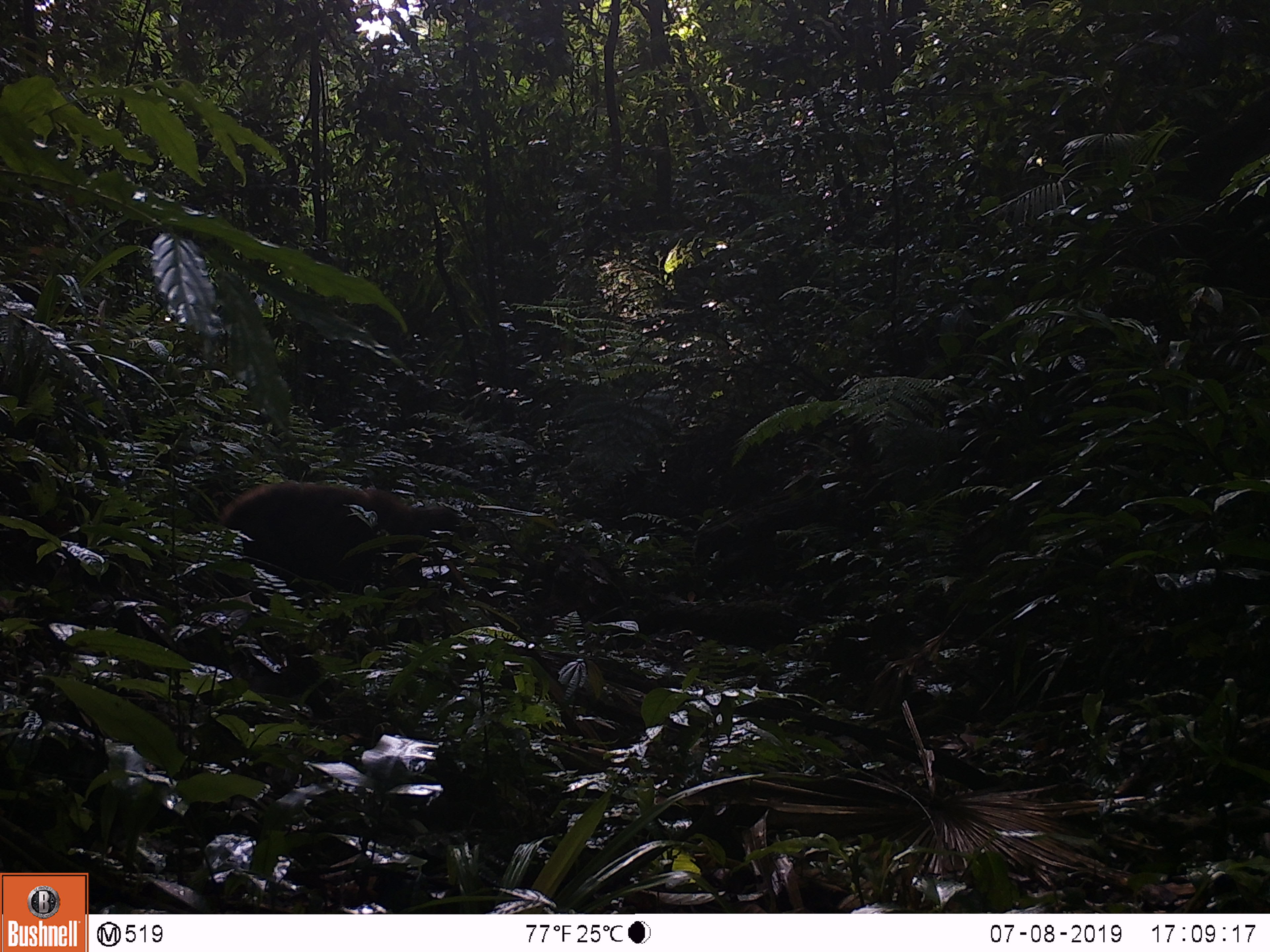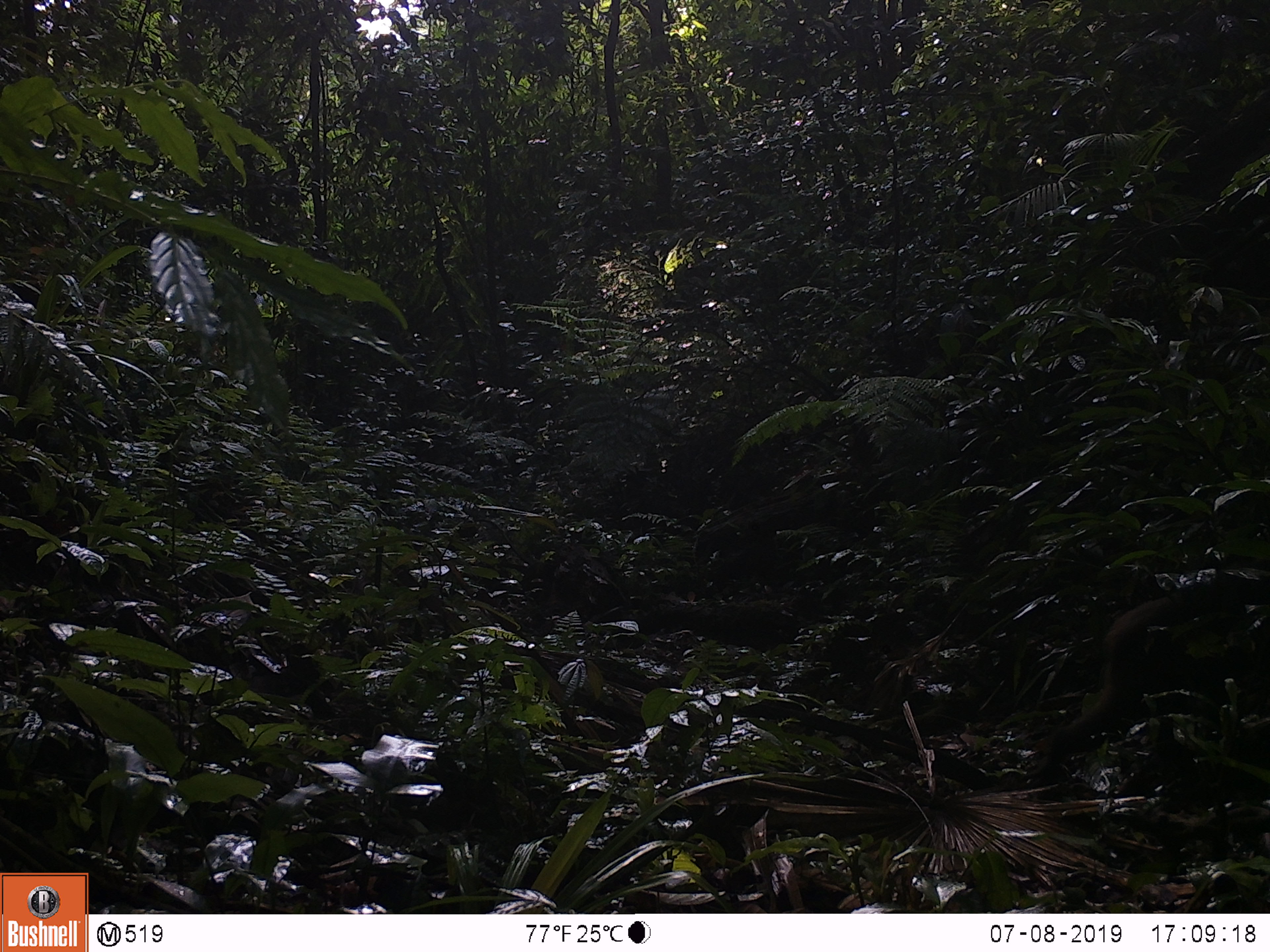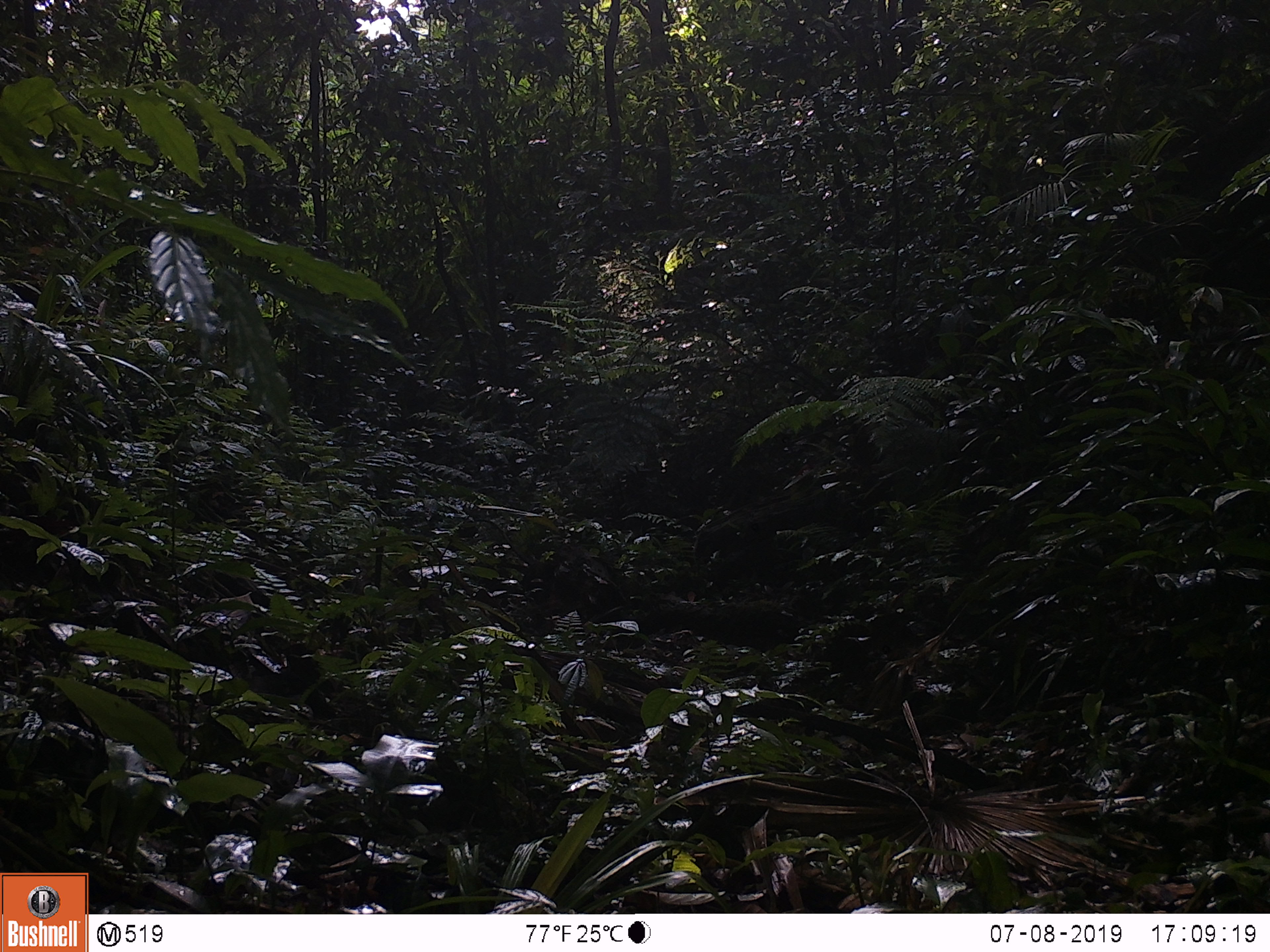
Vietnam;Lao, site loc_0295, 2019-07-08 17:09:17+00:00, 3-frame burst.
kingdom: Animalia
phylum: Chordata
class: Mammalia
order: Primates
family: Cercopithecidae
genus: Macaca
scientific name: Macaca arctoides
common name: stump-tailed macaque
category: stump tailed macaque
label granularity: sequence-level